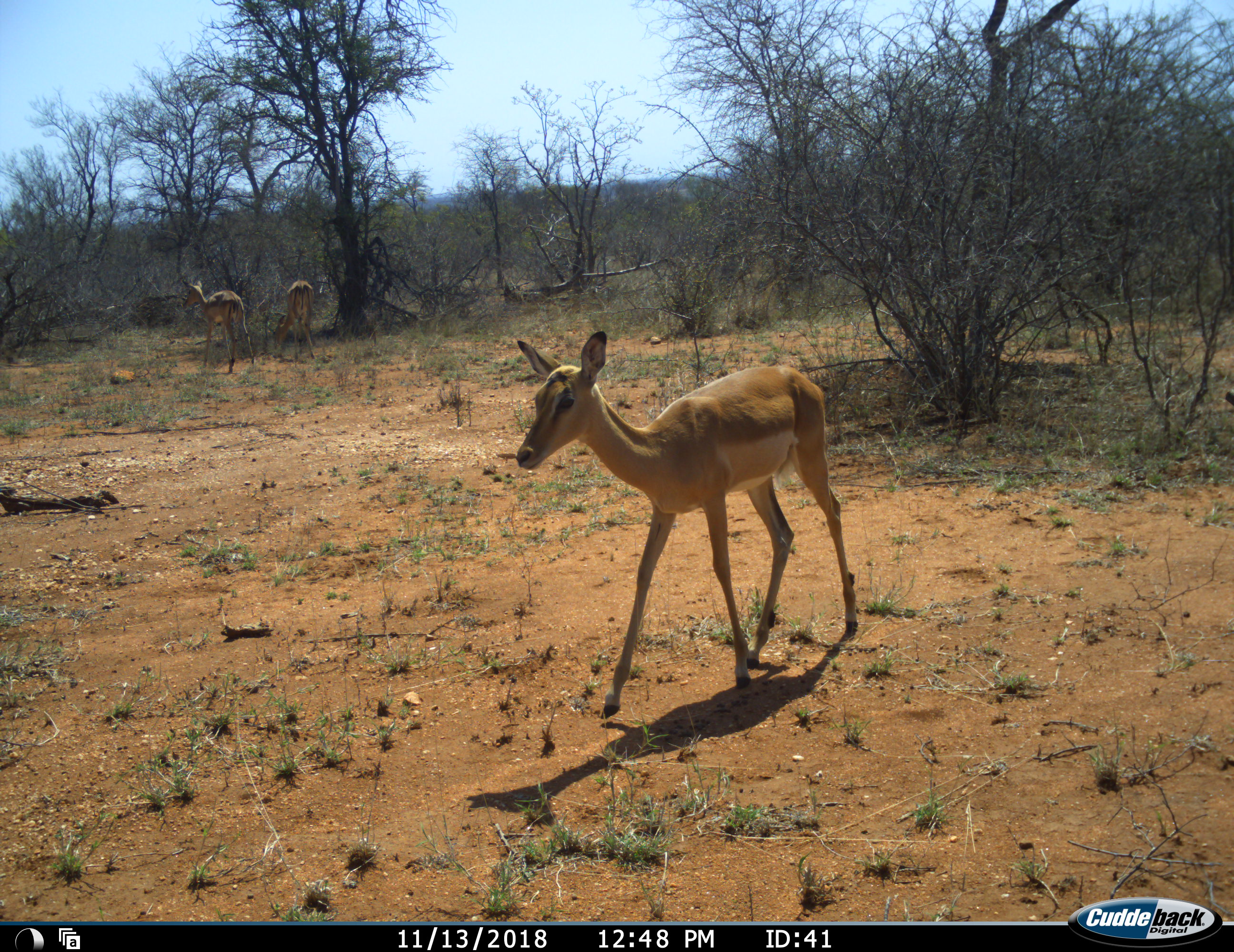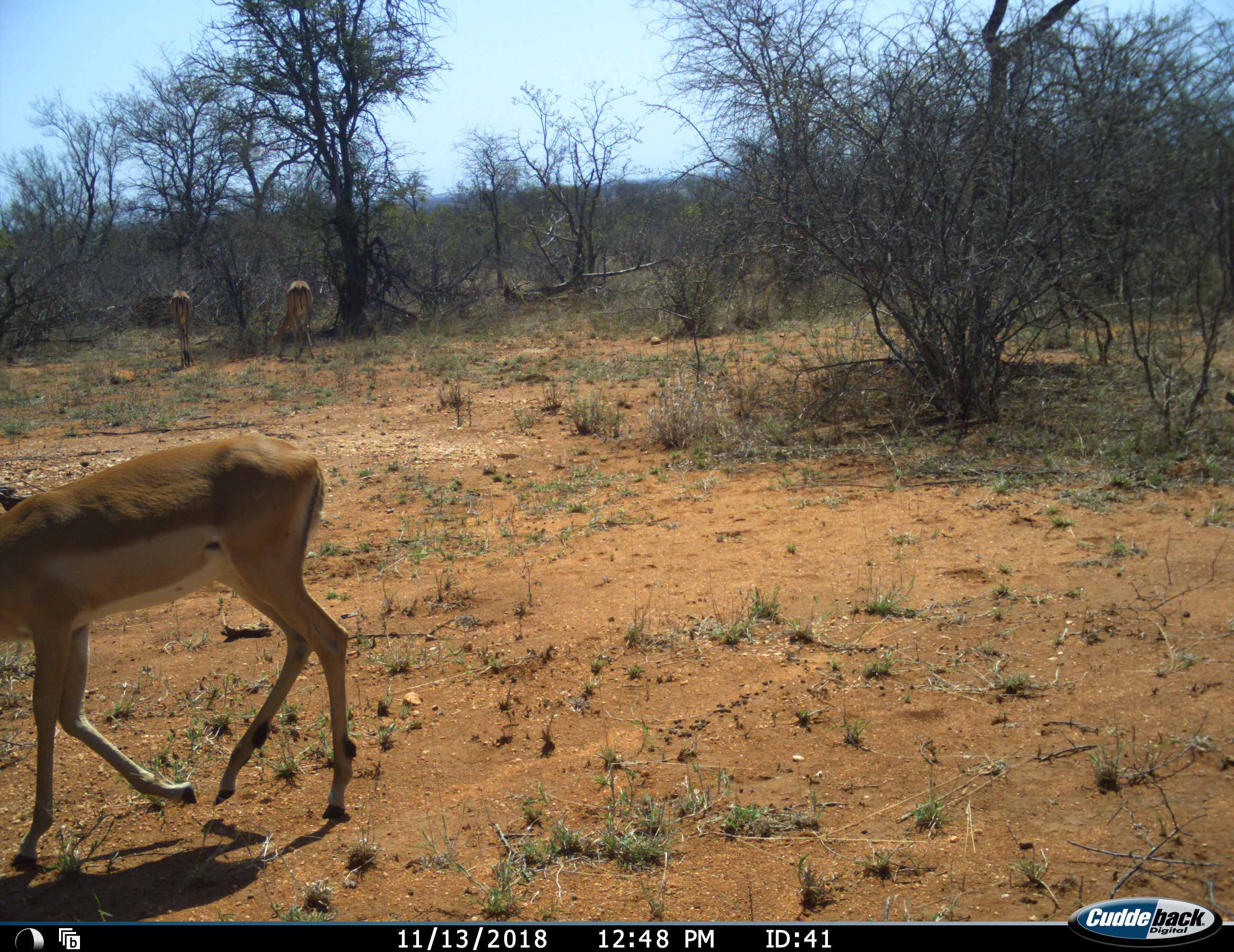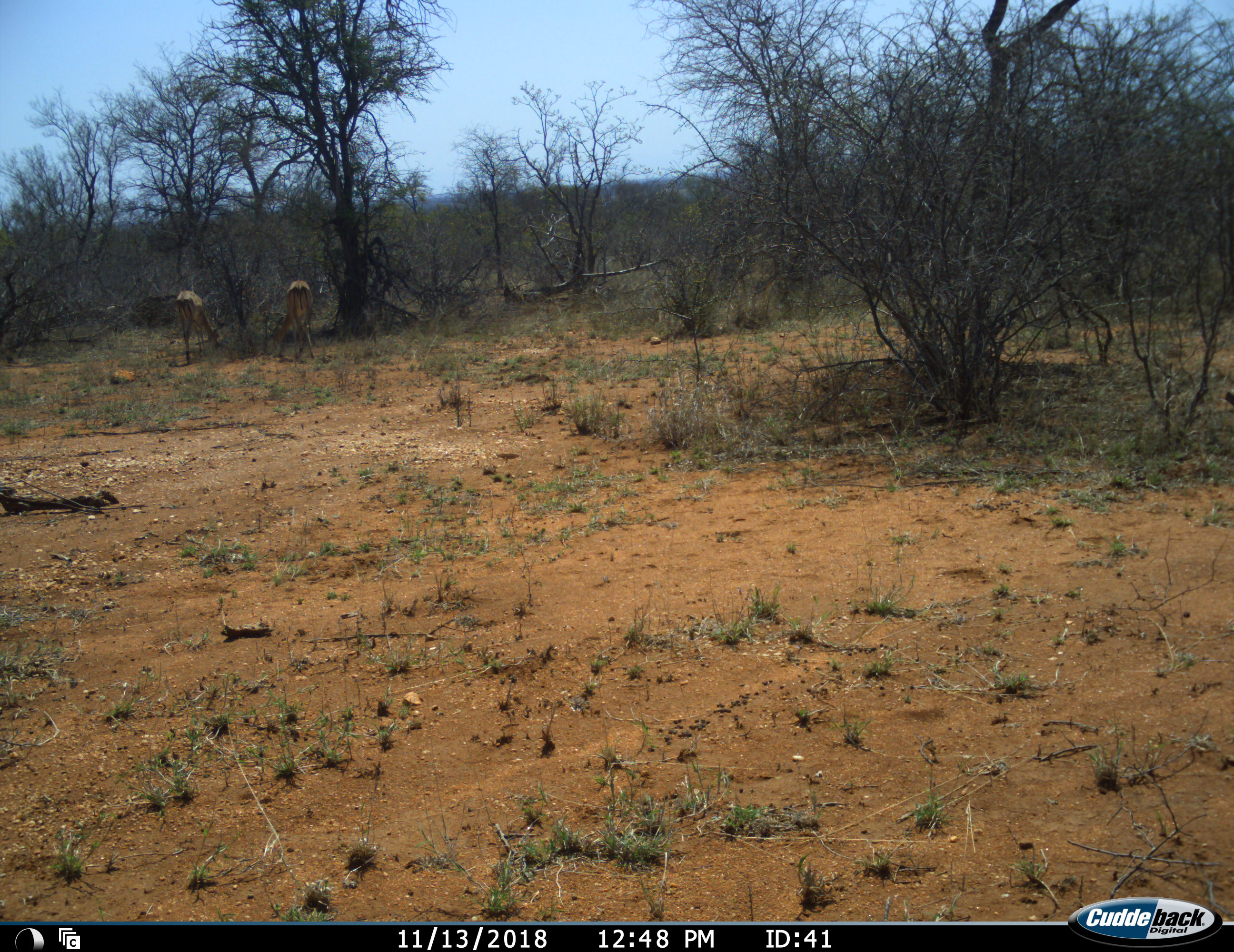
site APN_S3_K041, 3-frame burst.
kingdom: Animalia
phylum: Chordata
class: Mammalia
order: Artiodactyla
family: Bovidae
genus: Aepyceros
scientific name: Aepyceros melampus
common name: impala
Impala (Aepyceros melampus), count 3. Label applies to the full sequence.